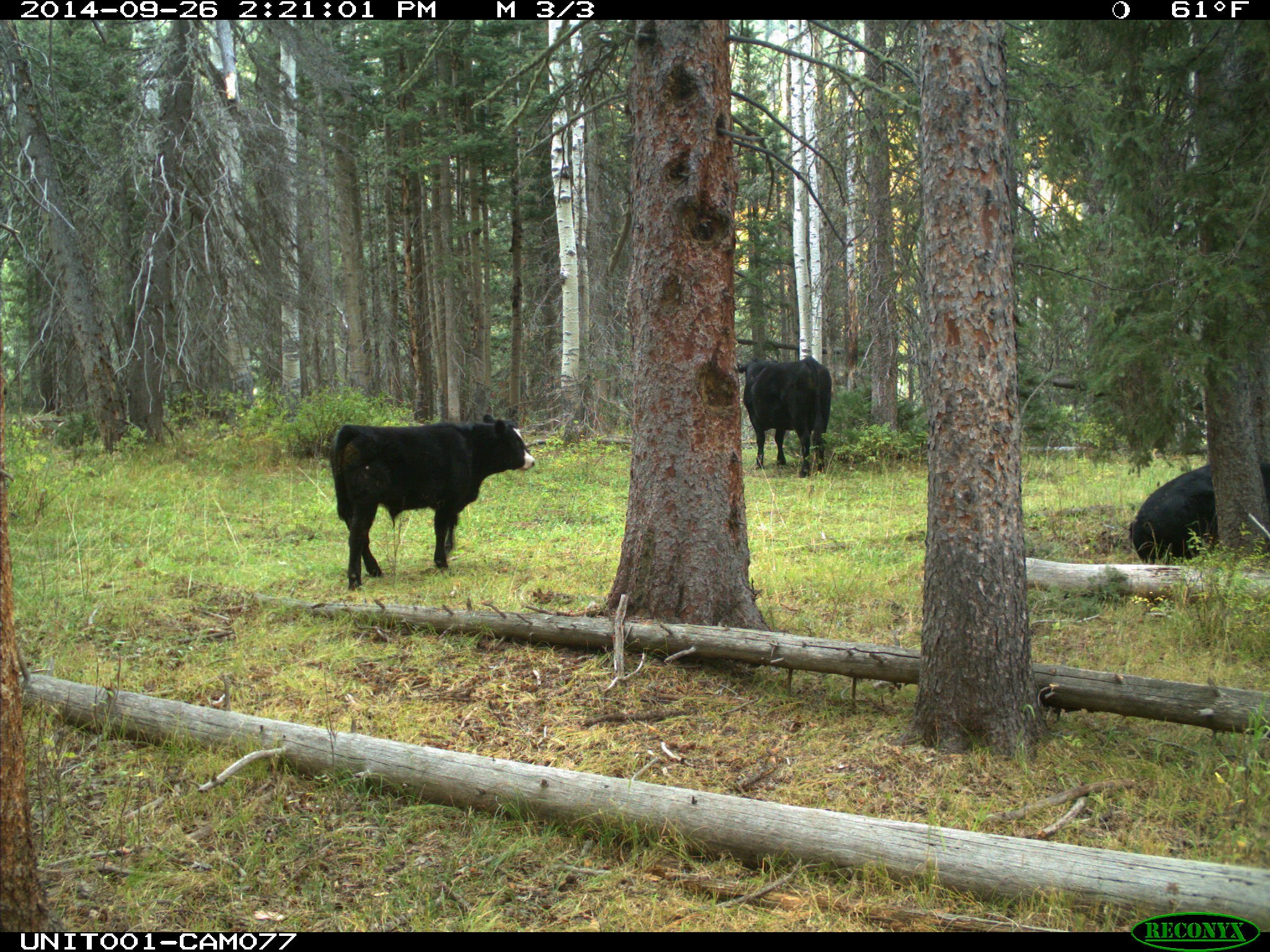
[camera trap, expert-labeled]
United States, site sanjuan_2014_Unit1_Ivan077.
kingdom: Animalia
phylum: Chordata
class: Mammalia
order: Artiodactyla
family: Bovidae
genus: Bos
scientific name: Bos taurus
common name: domestic cow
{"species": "Bos taurus (domestic cow)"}